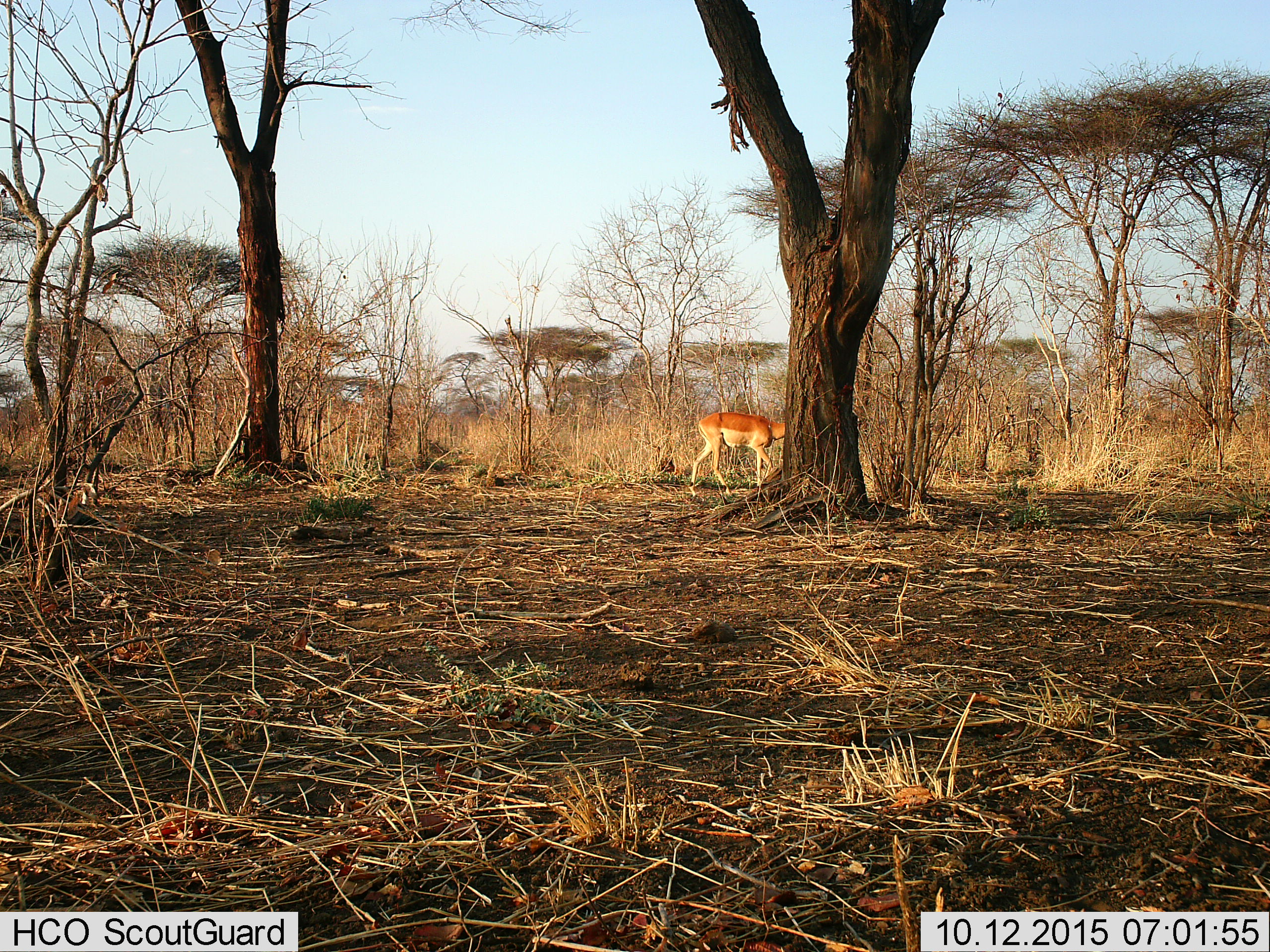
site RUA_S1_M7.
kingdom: Animalia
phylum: Chordata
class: Mammalia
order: Artiodactyla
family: Bovidae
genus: Aepyceros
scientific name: Aepyceros melampus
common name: impala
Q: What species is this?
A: Impala (Aepyceros melampus).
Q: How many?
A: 1.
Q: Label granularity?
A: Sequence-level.